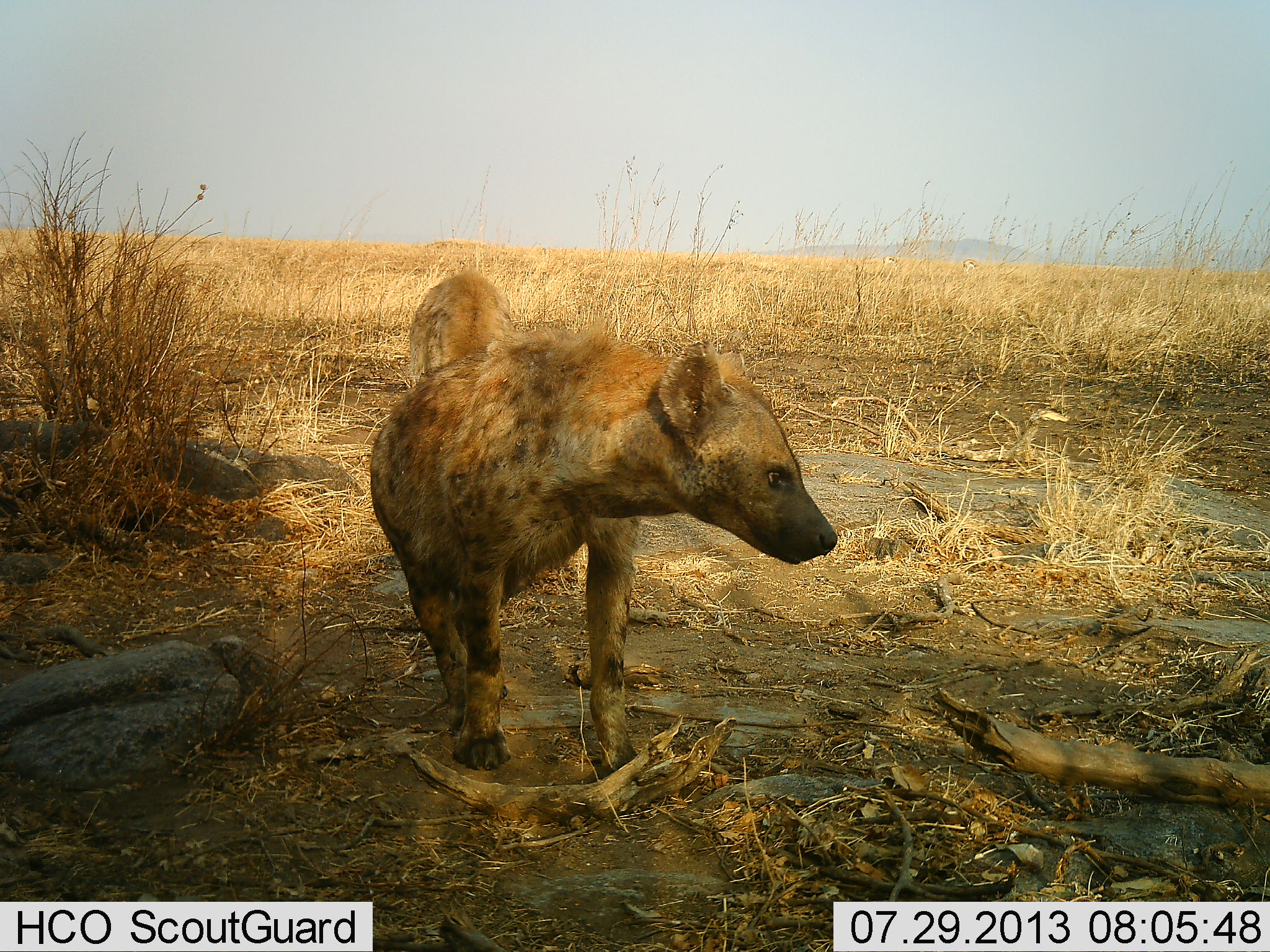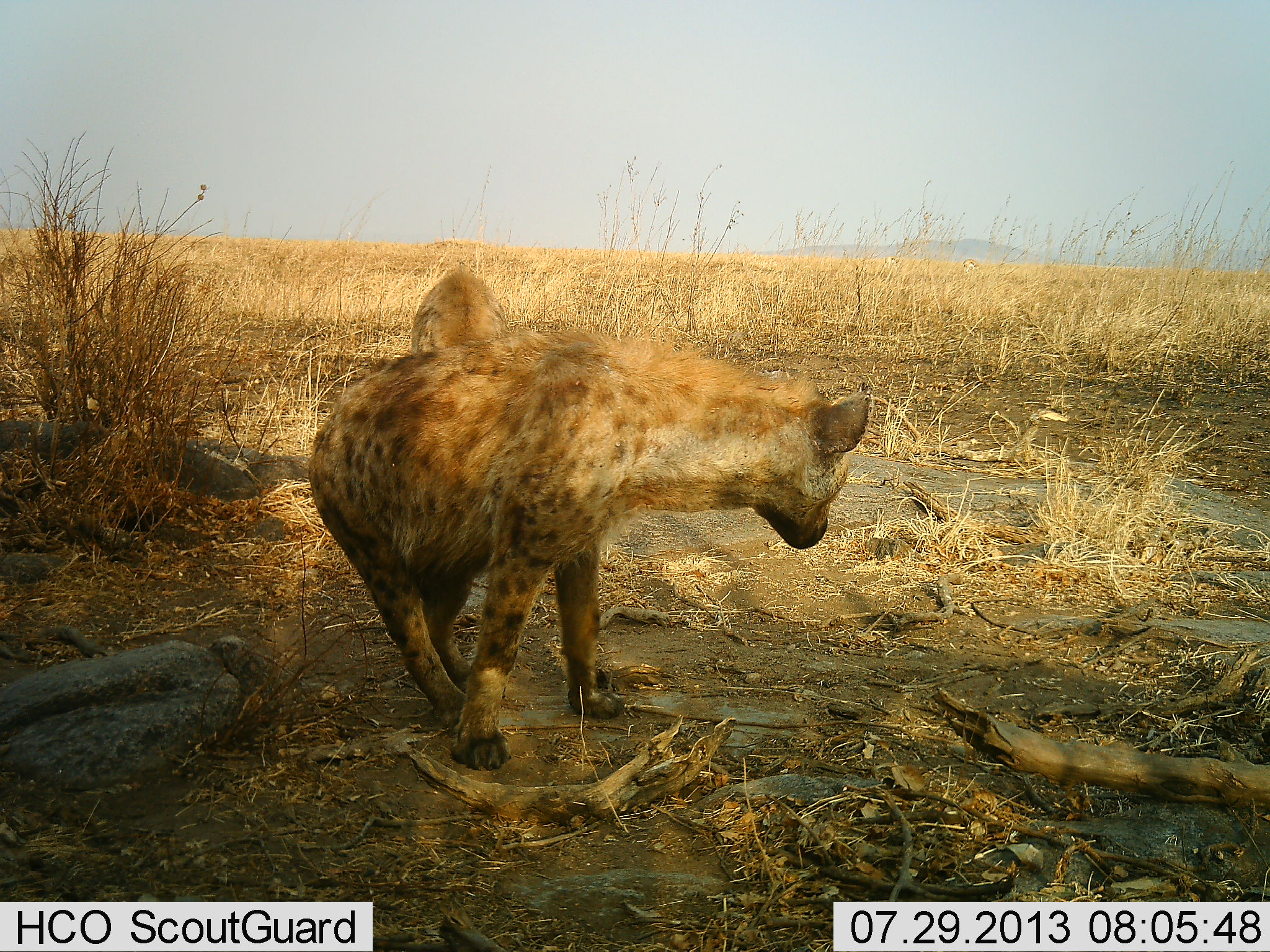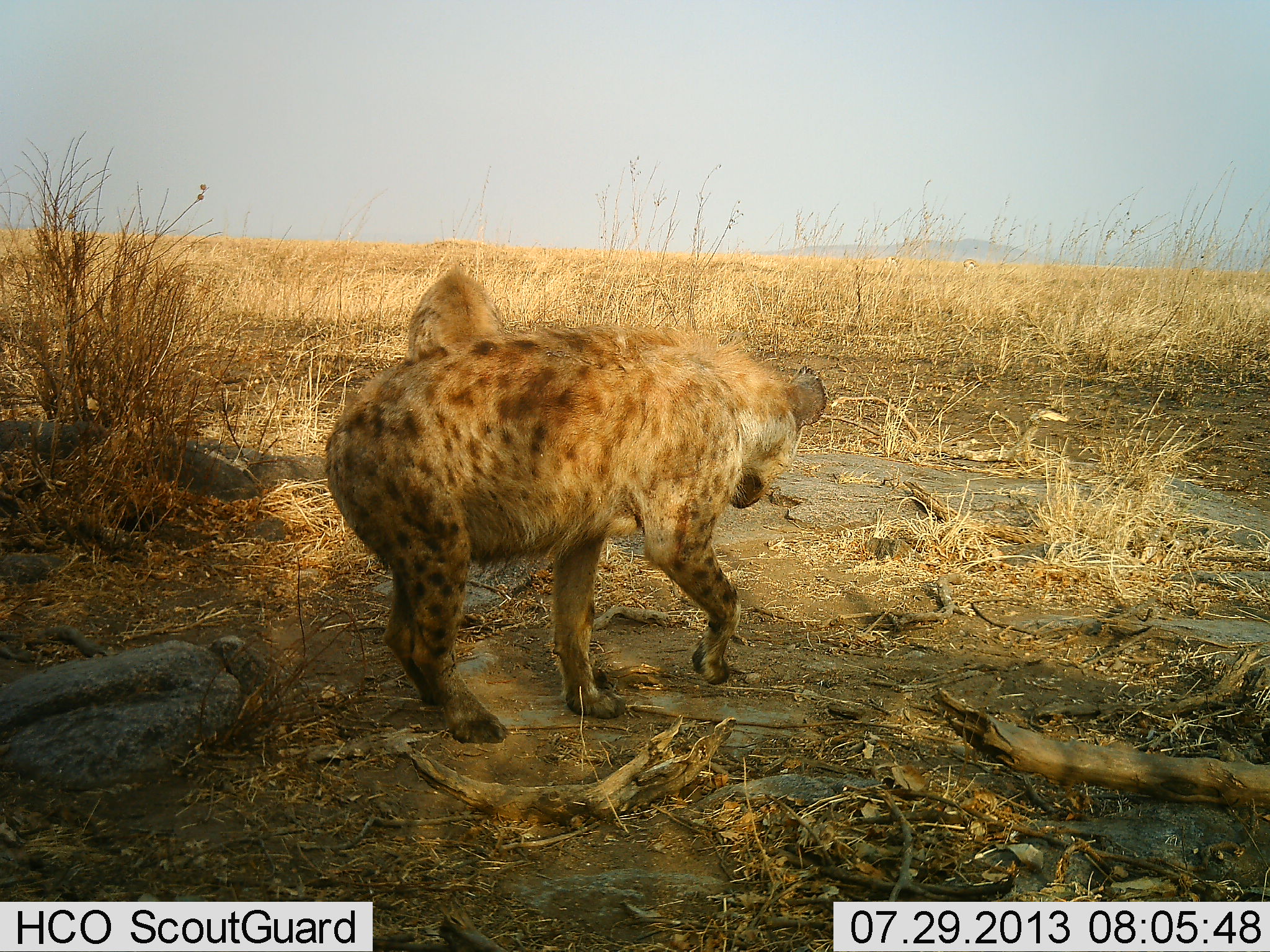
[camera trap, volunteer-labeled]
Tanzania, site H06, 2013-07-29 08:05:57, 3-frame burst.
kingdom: Animalia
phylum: Chordata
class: Mammalia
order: Carnivora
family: Hyaenidae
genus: Crocuta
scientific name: Crocuta crocuta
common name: spotted hyena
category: hyenaspotted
Hyenaspotted (spotted hyena) (Crocuta crocuta), count 2. Behavior (volunteer vote fractions): standing 55%, resting 3%, moving 48%, interacting 26%. Young present (vote fraction): 3%. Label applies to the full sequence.